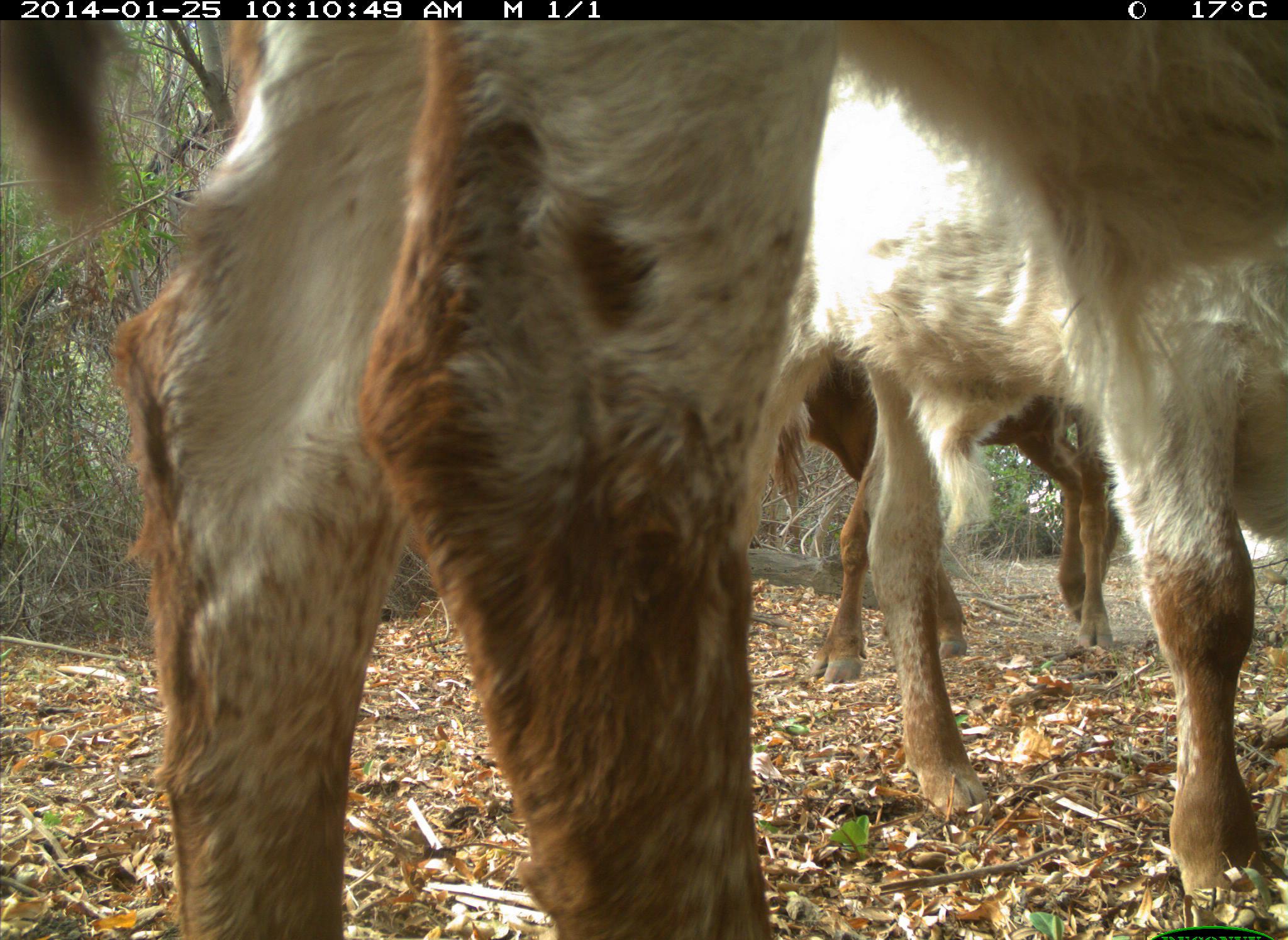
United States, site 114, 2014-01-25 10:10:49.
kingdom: Animalia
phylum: Chordata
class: Mammalia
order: Artiodactyla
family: Bovidae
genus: Bos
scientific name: Bos taurus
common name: cow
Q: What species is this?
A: Cow (Bos taurus).